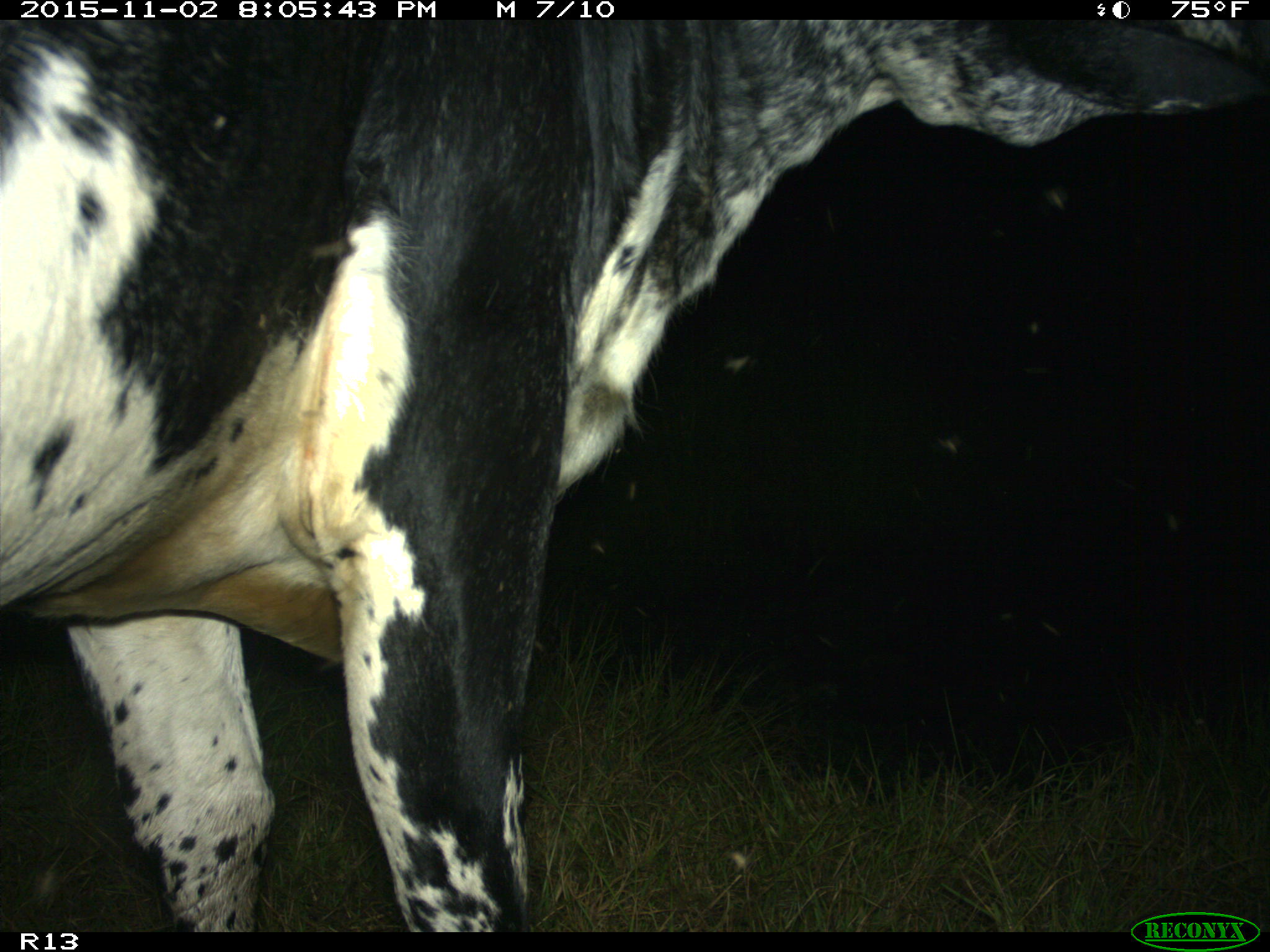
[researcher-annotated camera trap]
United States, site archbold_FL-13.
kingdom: Animalia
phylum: Chordata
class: Mammalia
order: Artiodactyla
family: Bovidae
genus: Bos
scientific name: Bos taurus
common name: domestic cow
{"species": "Bos taurus (domestic cow)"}